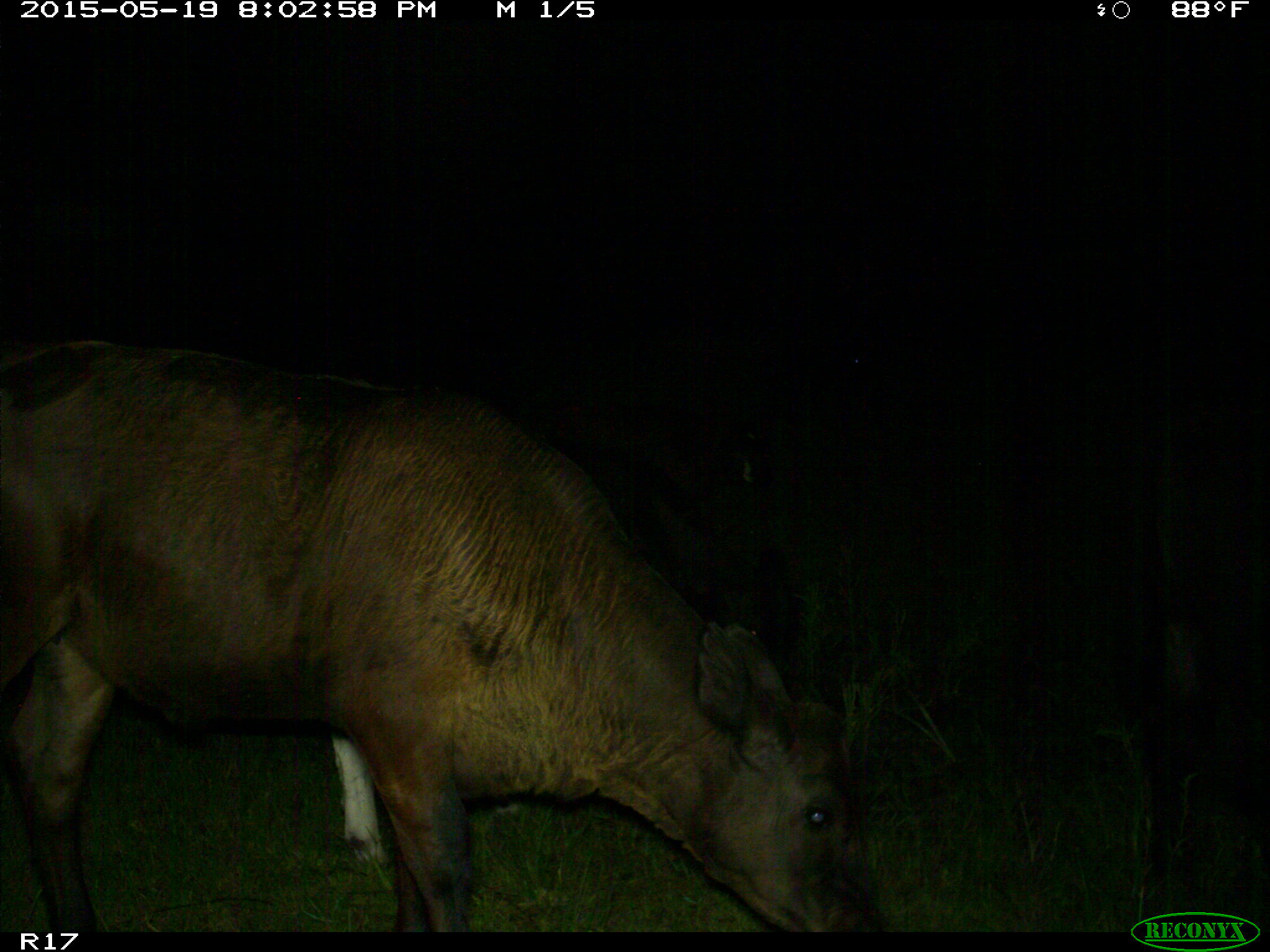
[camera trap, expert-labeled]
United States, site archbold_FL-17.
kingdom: Animalia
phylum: Chordata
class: Mammalia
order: Artiodactyla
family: Bovidae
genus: Bos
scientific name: Bos taurus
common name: domestic cow